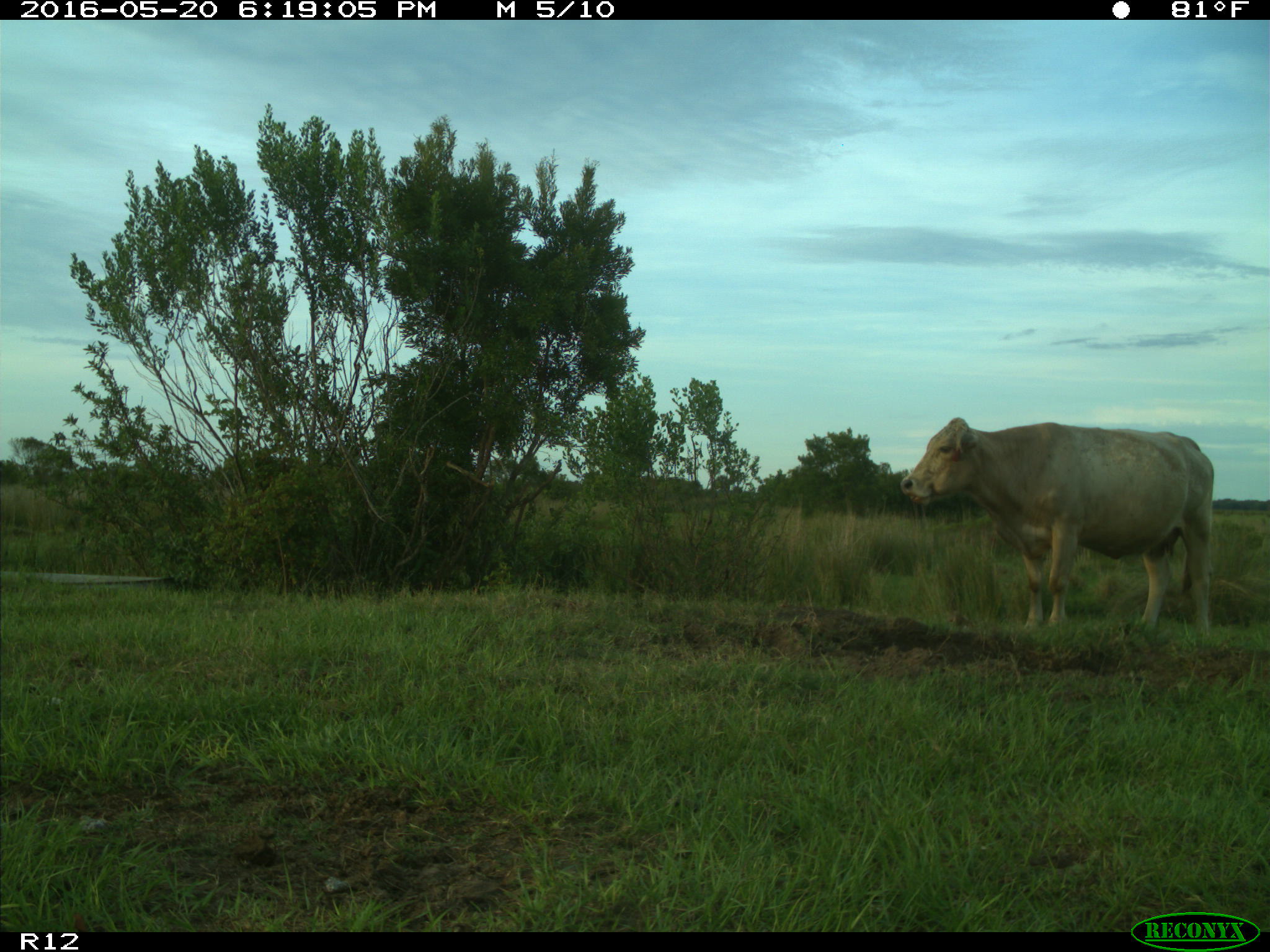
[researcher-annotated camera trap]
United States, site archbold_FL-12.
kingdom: Animalia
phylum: Chordata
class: Mammalia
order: Artiodactyla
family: Bovidae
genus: Bos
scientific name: Bos taurus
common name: domestic cow